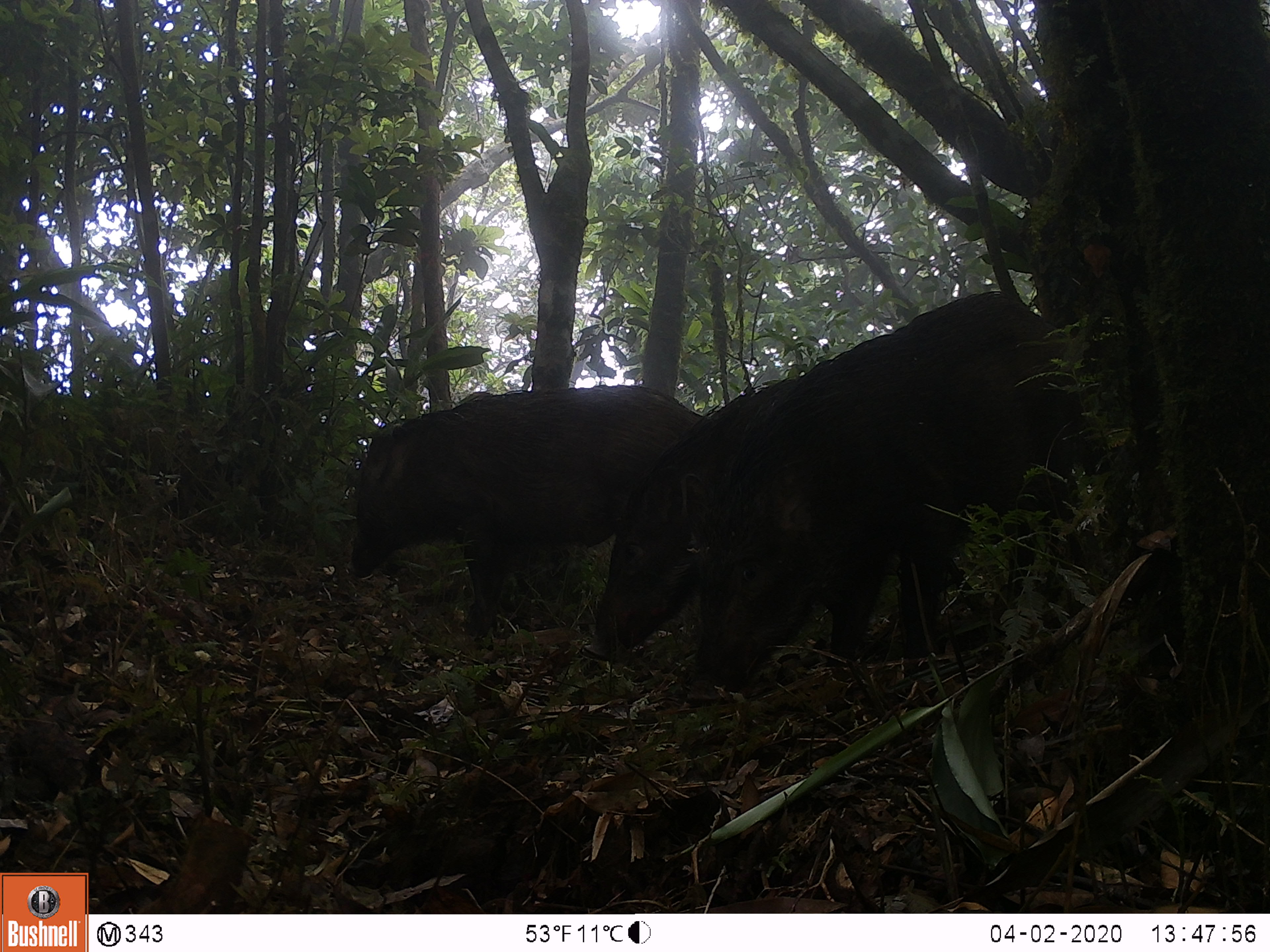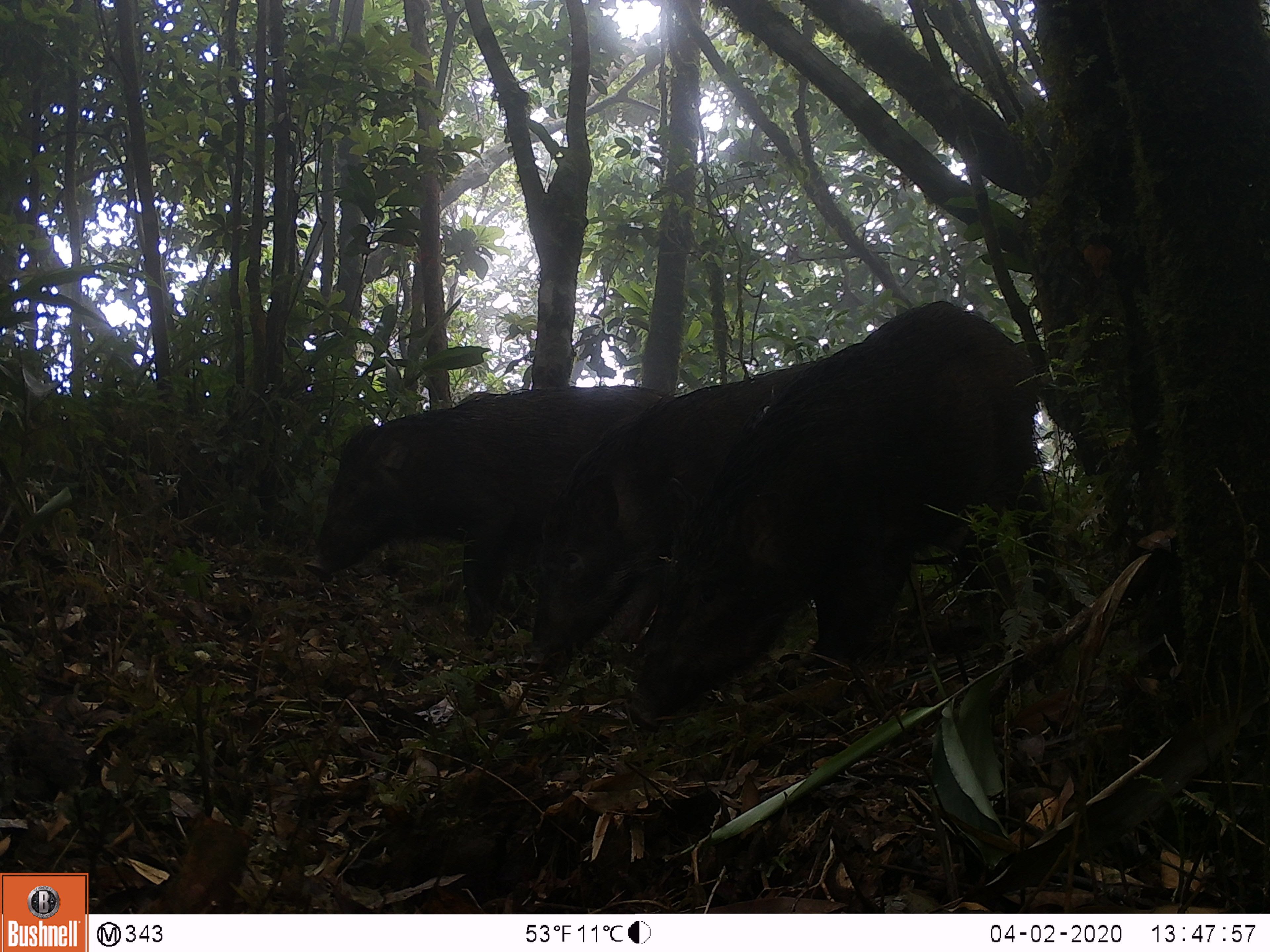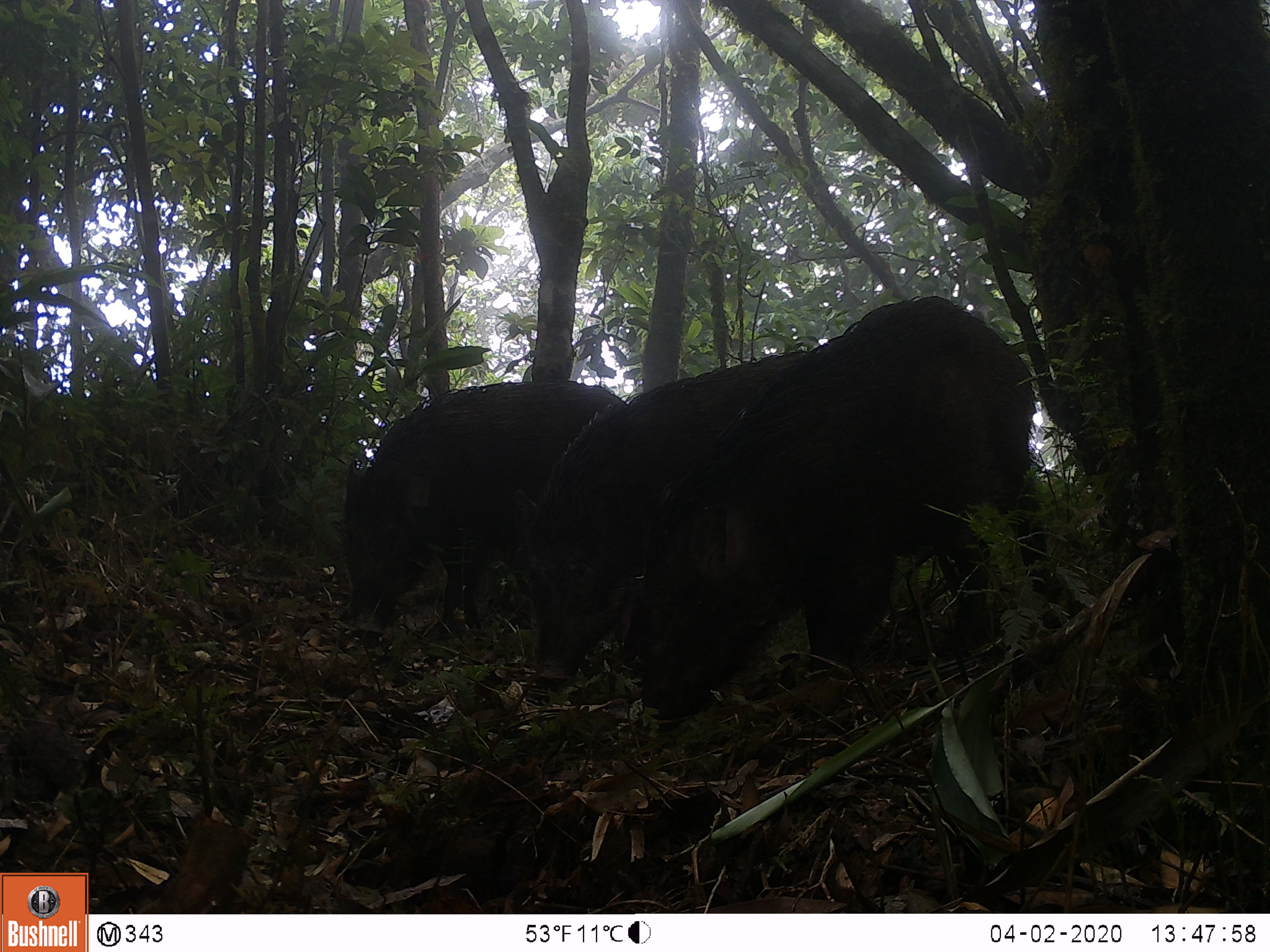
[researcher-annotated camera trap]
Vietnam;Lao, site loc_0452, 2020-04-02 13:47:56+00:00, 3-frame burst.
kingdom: Animalia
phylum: Chordata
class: Mammalia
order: Artiodactyla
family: Suidae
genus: Sus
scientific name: Sus scrofa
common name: eurasian wild pig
Eurasian wild pig (Sus scrofa). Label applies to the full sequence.